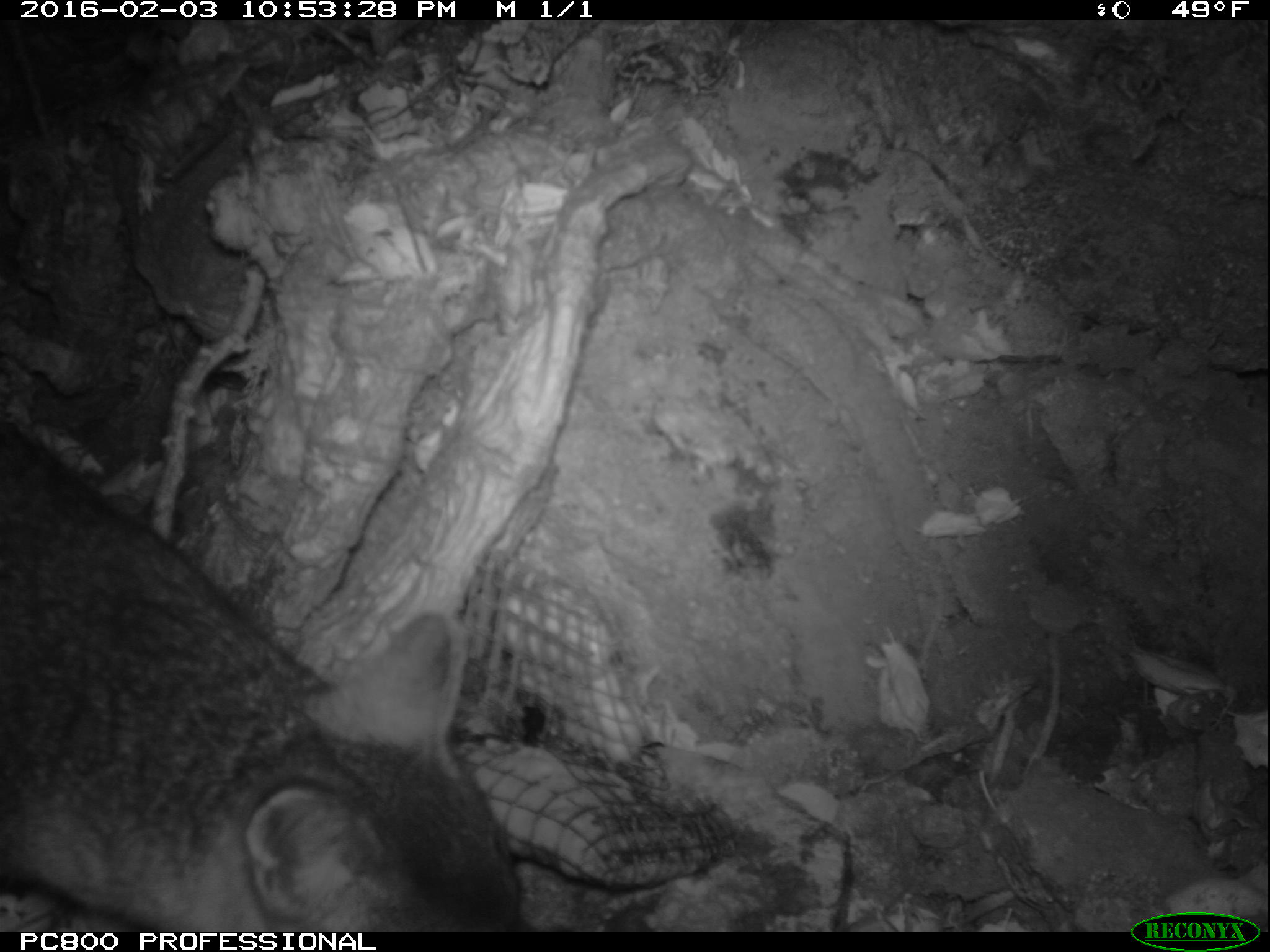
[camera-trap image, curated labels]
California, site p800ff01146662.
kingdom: Animalia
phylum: Chordata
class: Mammalia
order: Carnivora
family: Canidae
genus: Urocyon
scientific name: Urocyon littoralis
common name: island fox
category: fox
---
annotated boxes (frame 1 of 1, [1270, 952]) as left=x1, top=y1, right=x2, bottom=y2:
fox: left=0, top=419, right=537, bottom=931